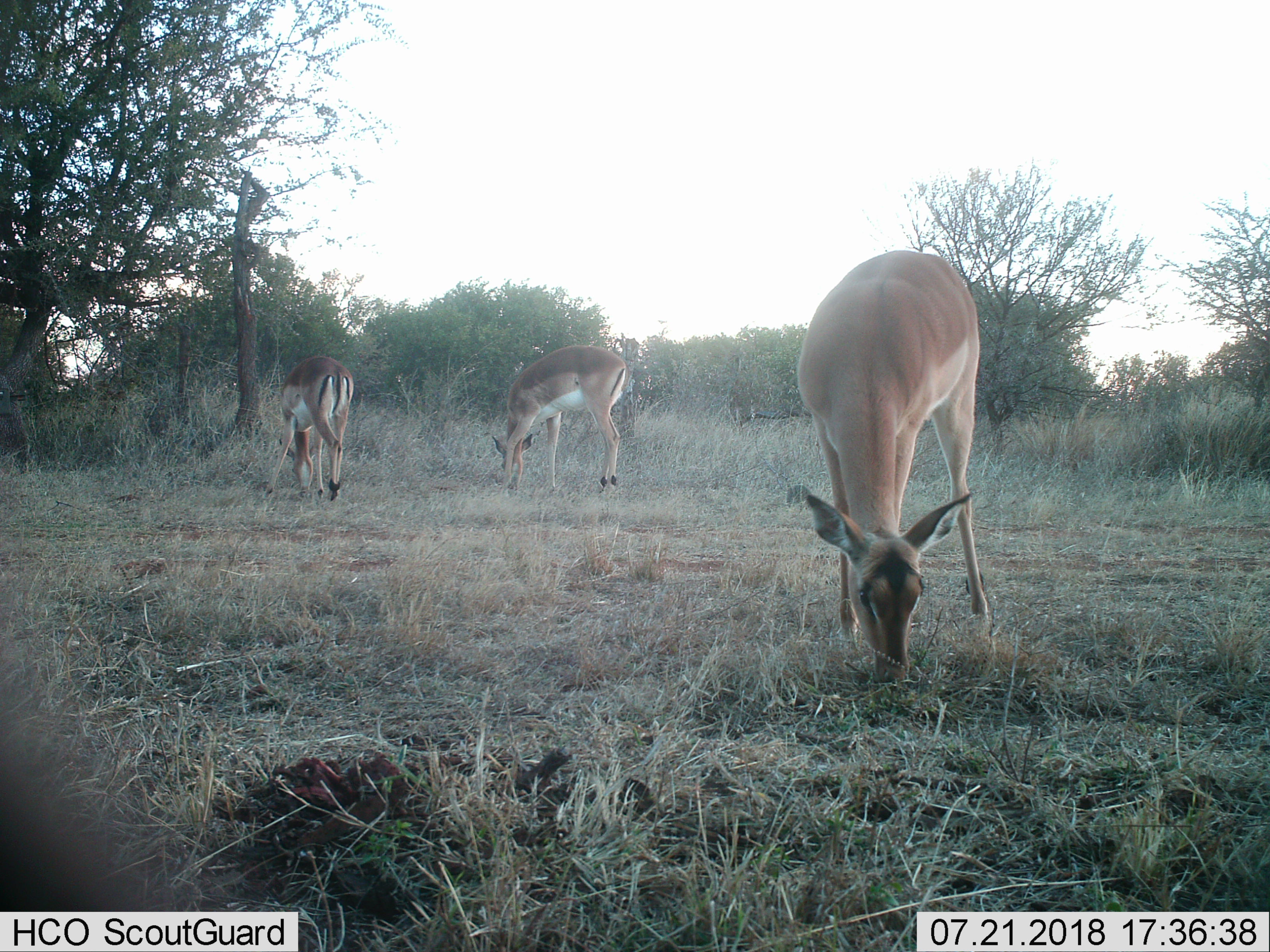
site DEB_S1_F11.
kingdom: Animalia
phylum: Chordata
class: Mammalia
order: Artiodactyla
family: Bovidae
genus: Aepyceros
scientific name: Aepyceros melampus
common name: impala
Impala (Aepyceros melampus), count 3. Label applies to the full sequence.